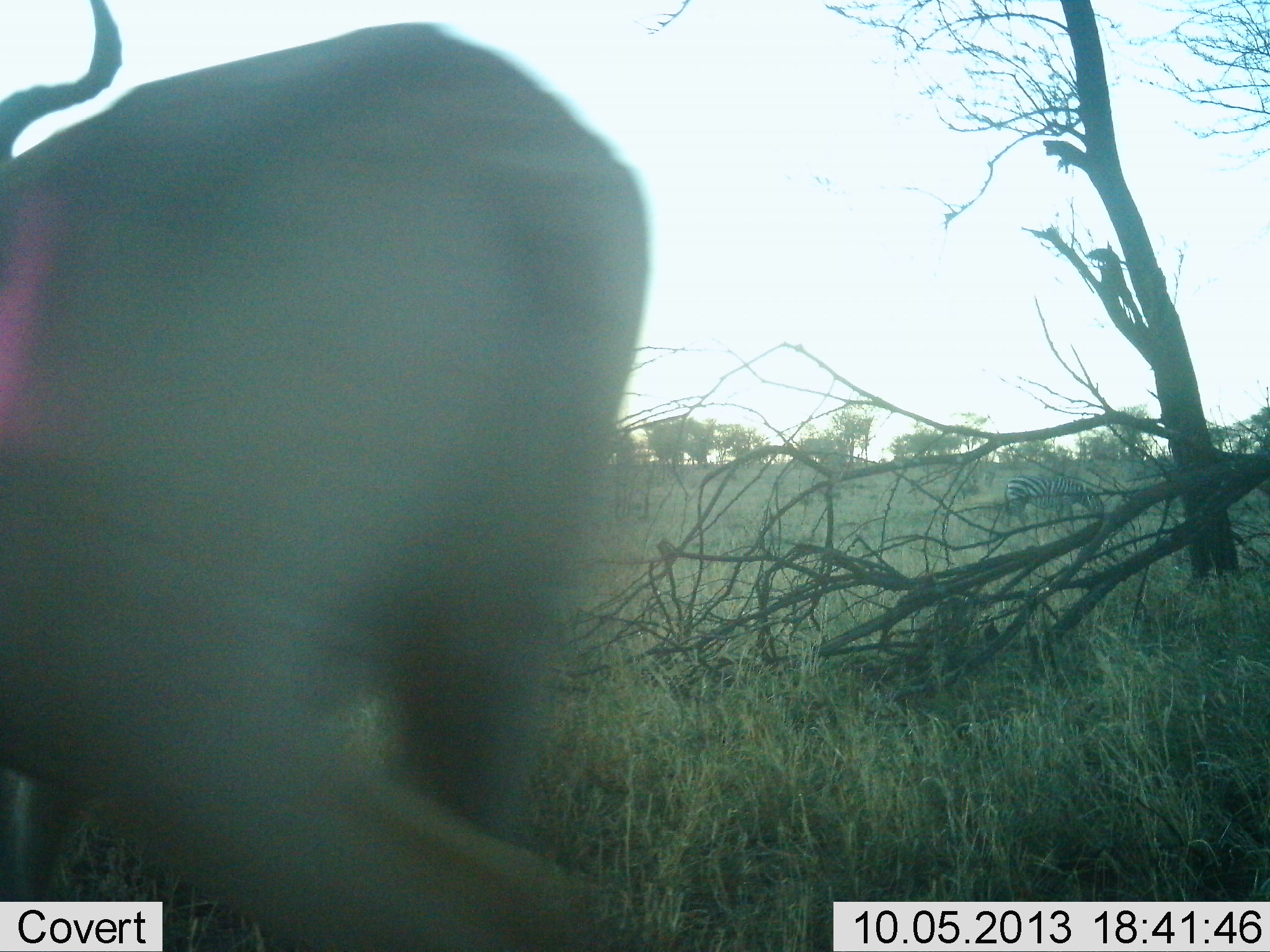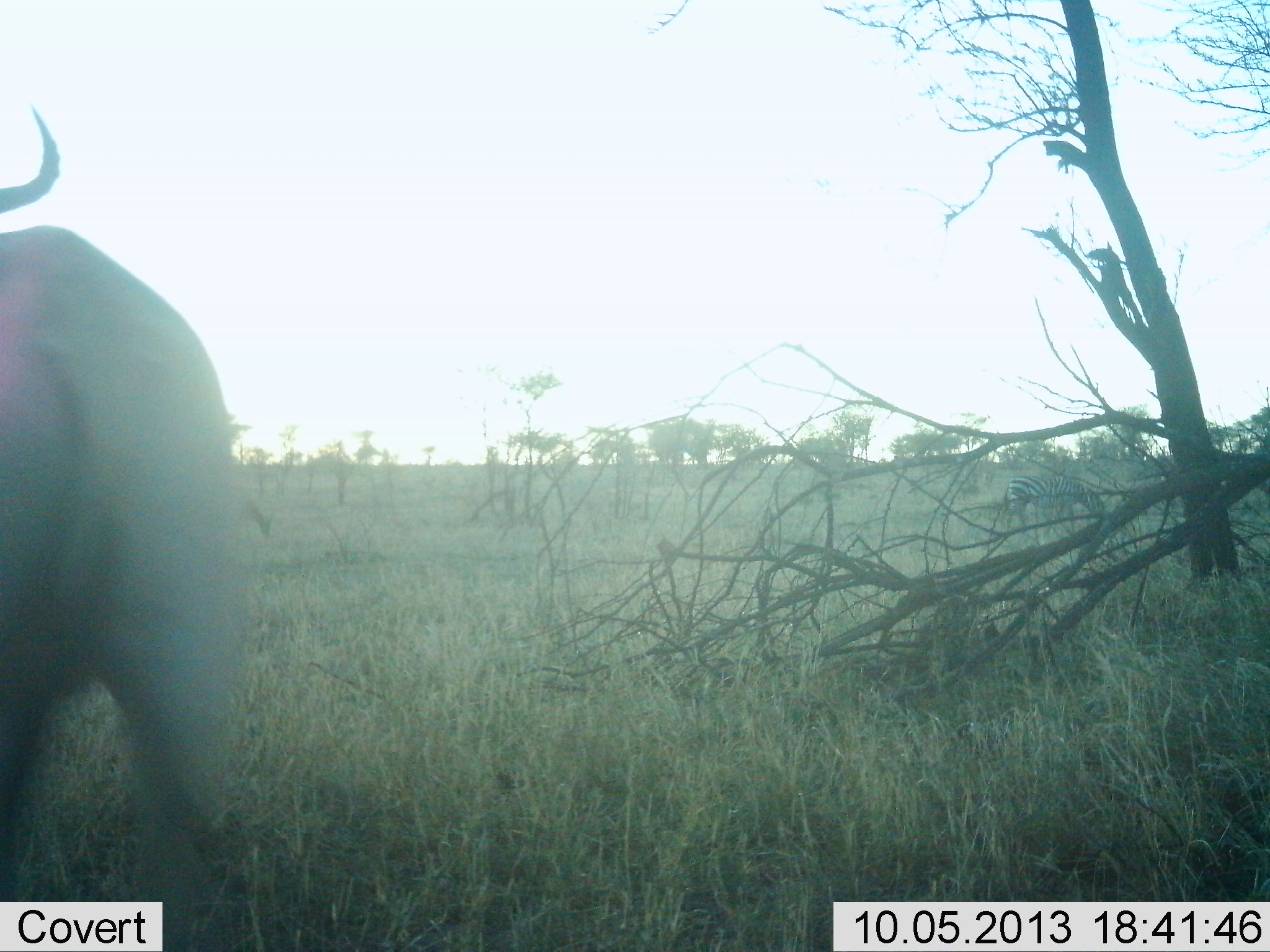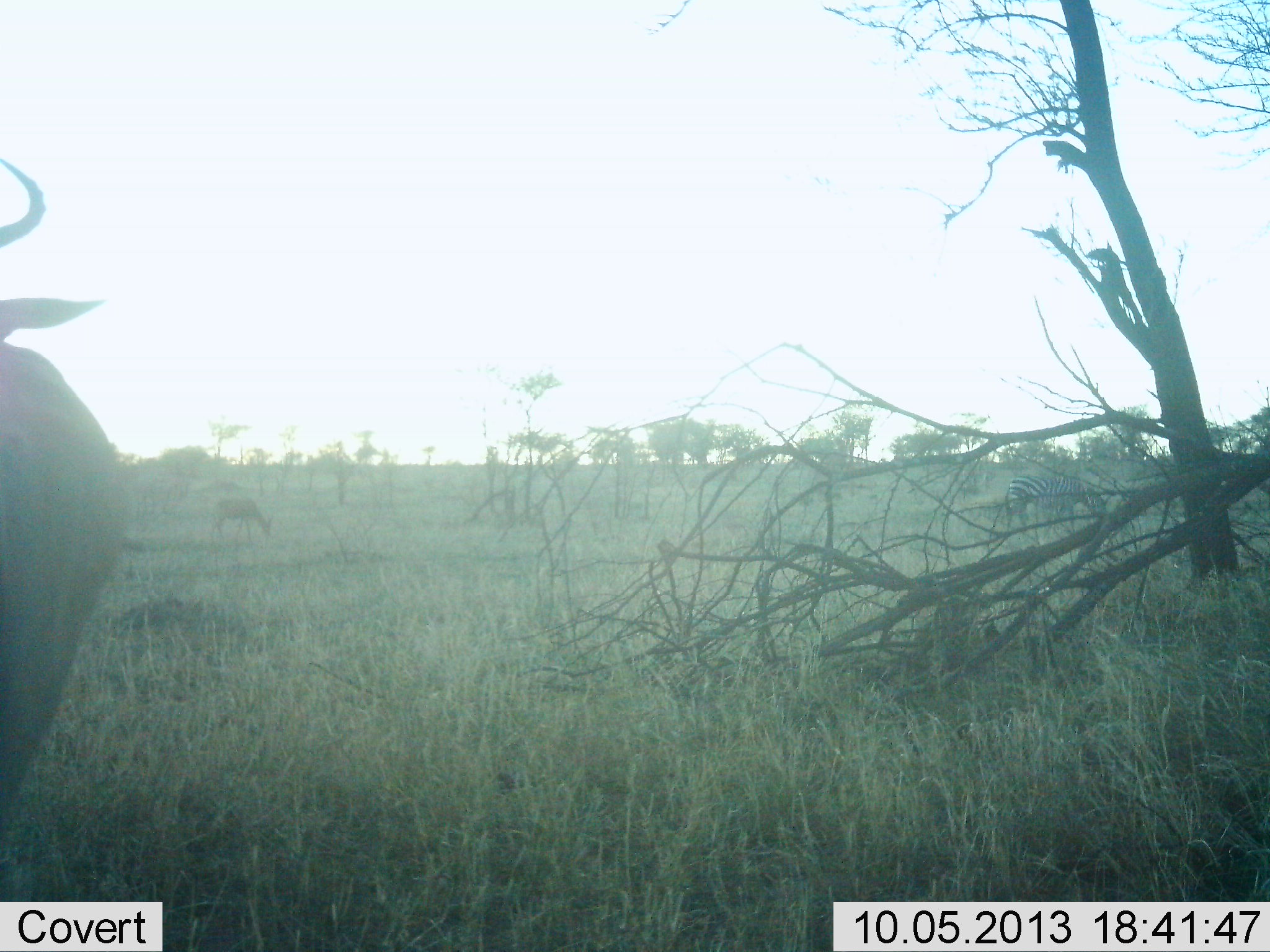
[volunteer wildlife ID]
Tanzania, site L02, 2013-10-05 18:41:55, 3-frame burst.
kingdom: Animalia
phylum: Chordata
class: Mammalia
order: Artiodactyla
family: Bovidae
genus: Alcelaphus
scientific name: Alcelaphus buselaphus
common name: hartebeest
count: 1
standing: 29%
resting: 0%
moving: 93%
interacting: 0%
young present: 0%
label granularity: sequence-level